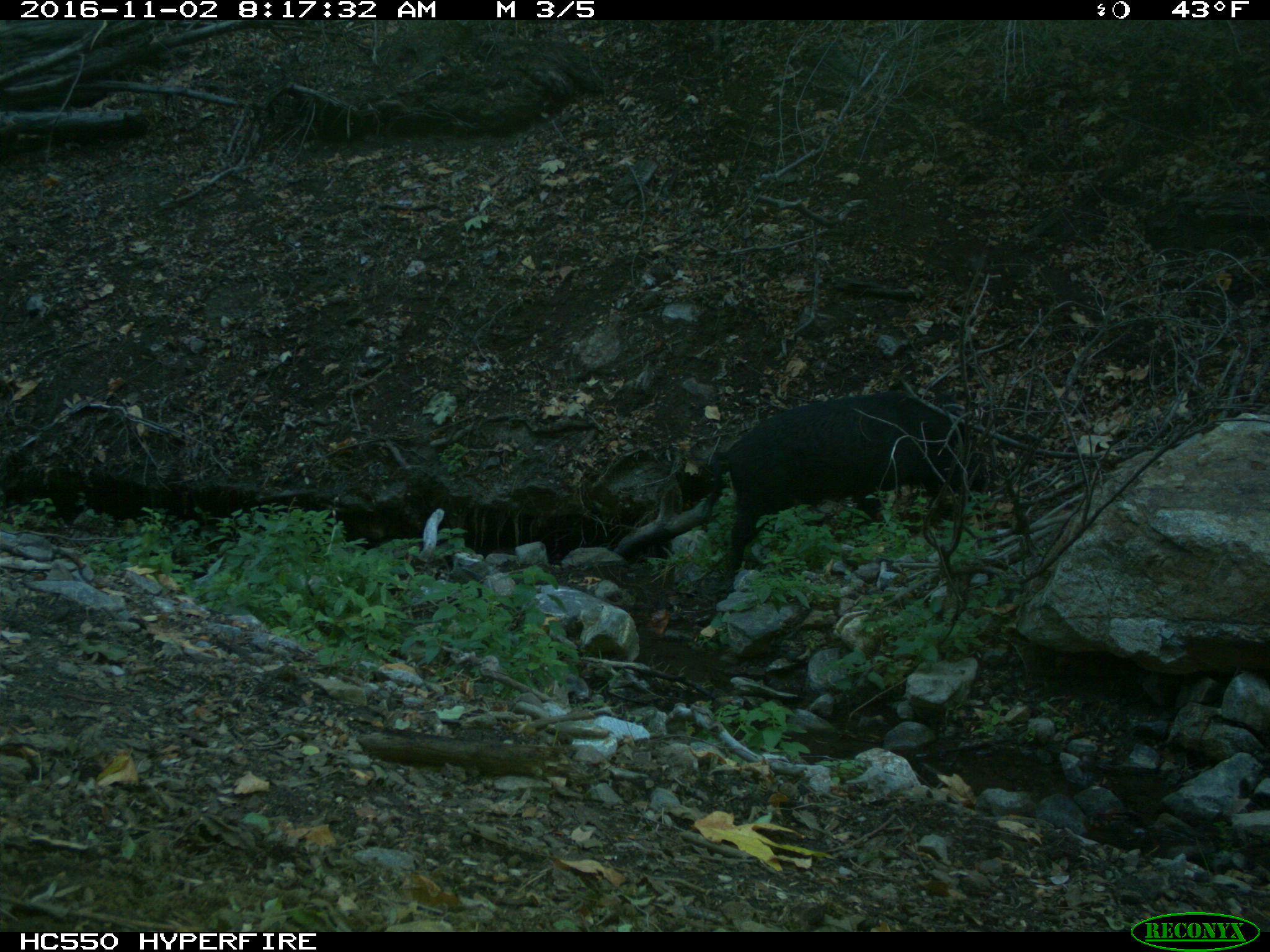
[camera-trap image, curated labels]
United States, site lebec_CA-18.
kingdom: Animalia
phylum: Chordata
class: Mammalia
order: Artiodactyla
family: Suidae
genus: Sus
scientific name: Sus scrofa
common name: wild boar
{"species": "Sus scrofa (wild boar)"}